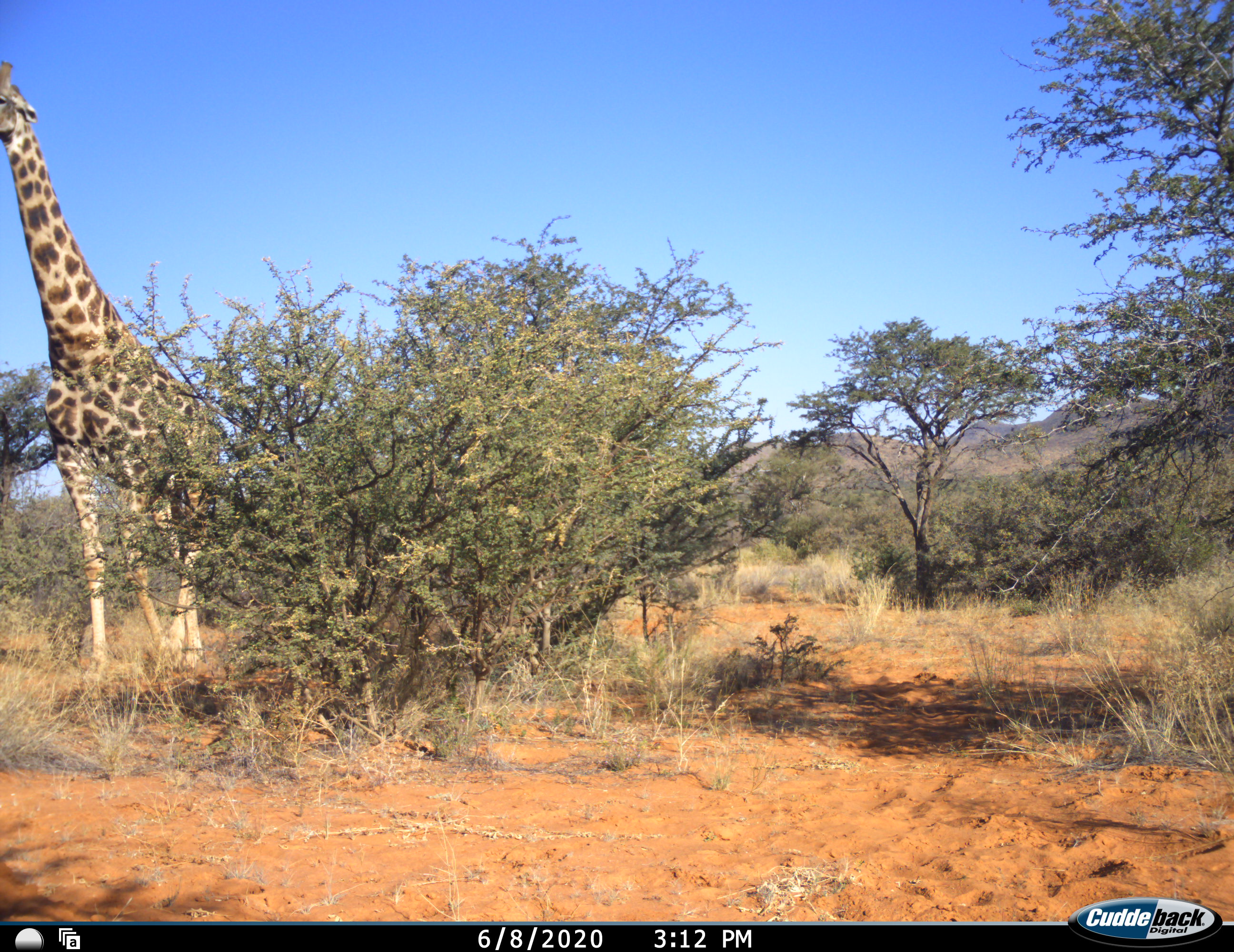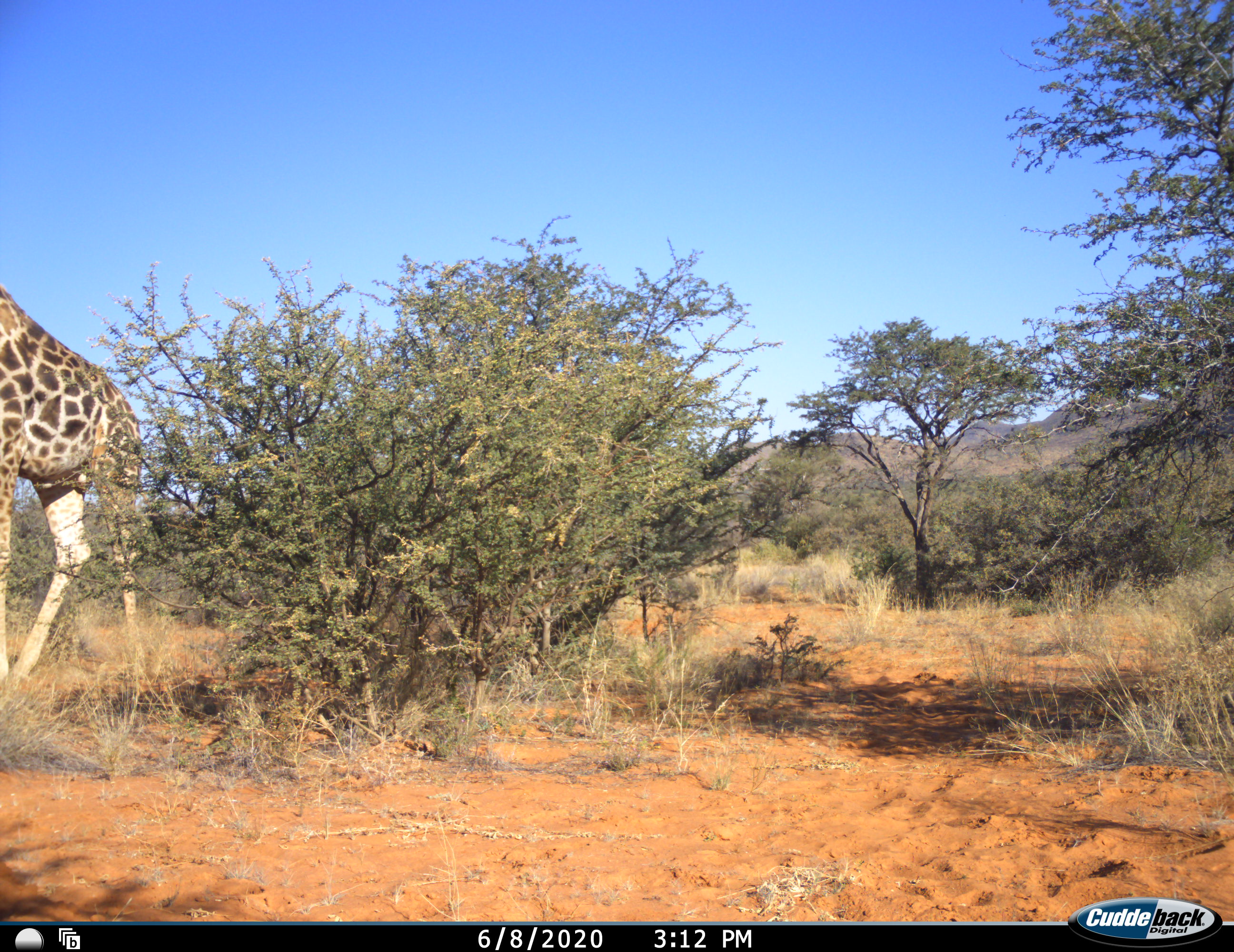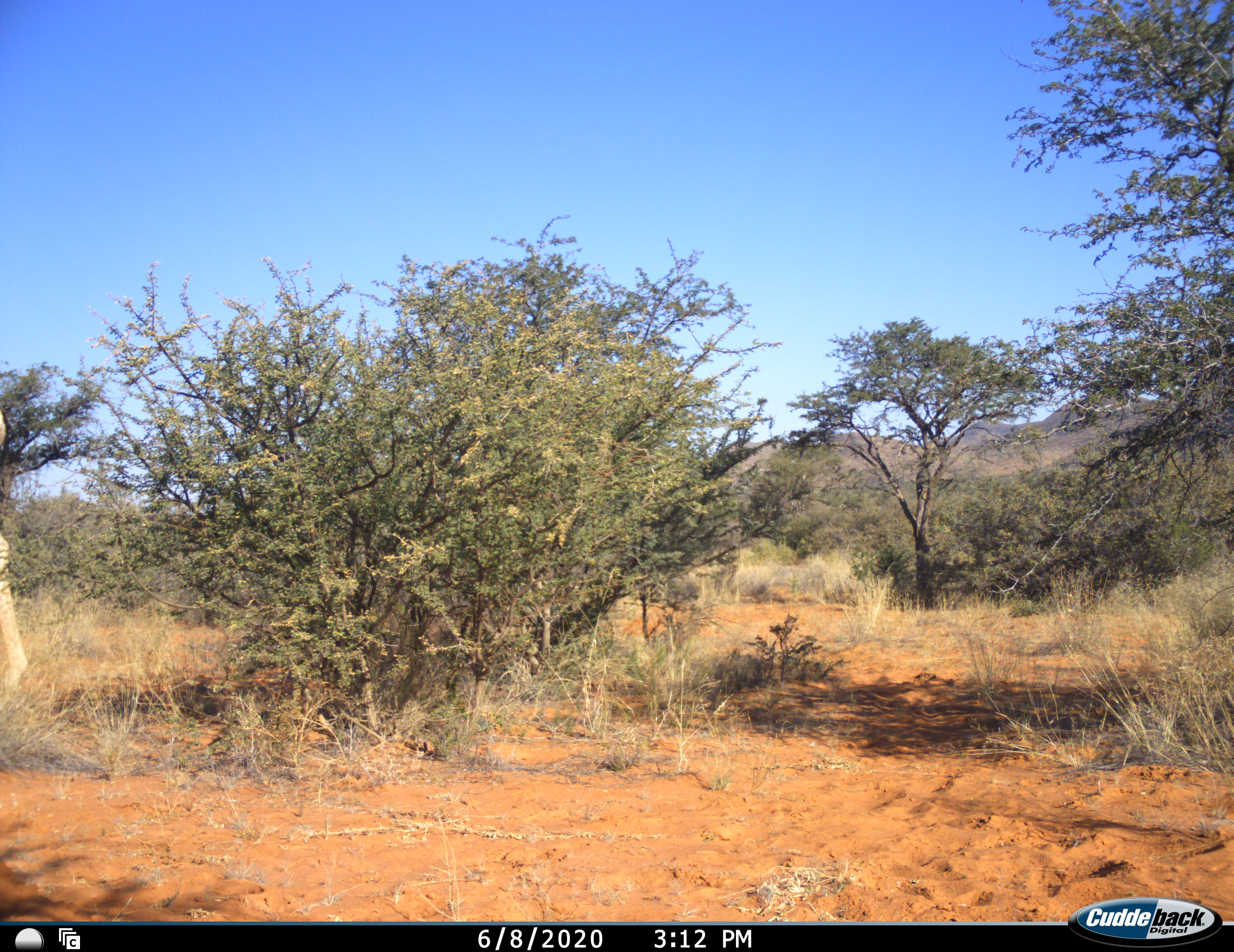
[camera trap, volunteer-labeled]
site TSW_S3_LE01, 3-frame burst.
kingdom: Animalia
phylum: Chordata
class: Mammalia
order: Artiodactyla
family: Giraffidae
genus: Giraffa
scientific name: Giraffa camelopardalis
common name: giraffe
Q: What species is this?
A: Giraffe (Giraffa camelopardalis).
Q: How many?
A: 1.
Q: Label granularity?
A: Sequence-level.